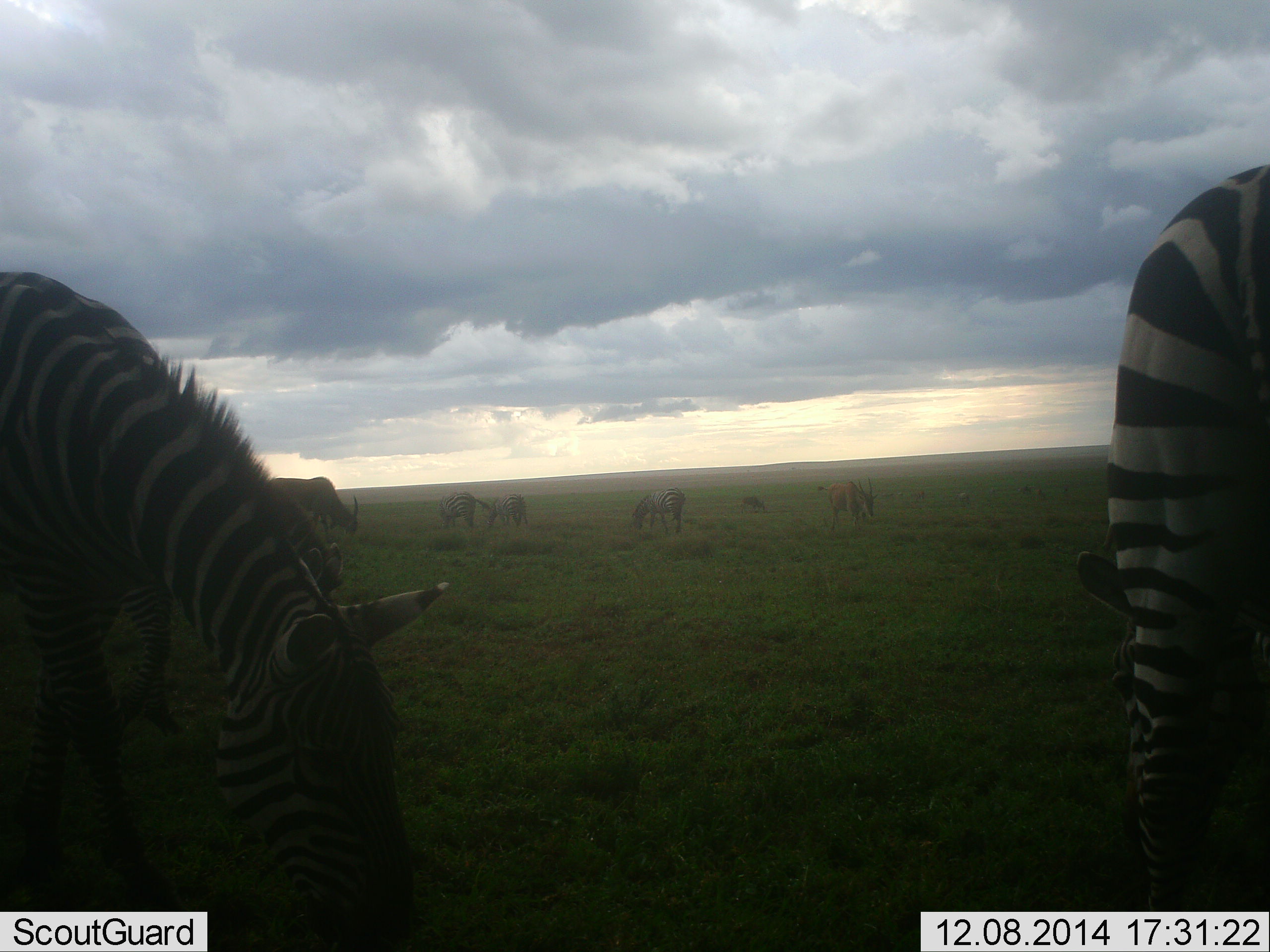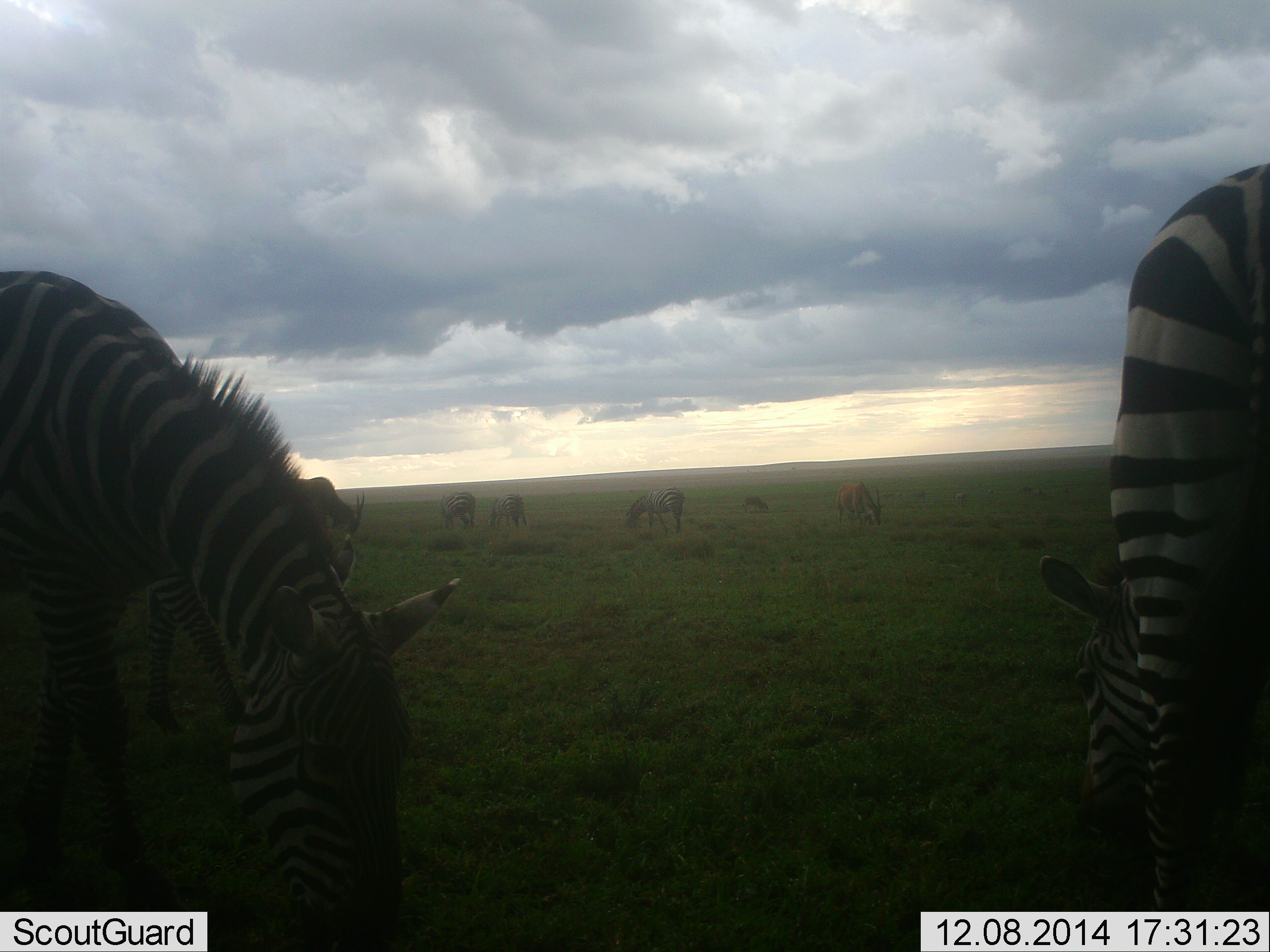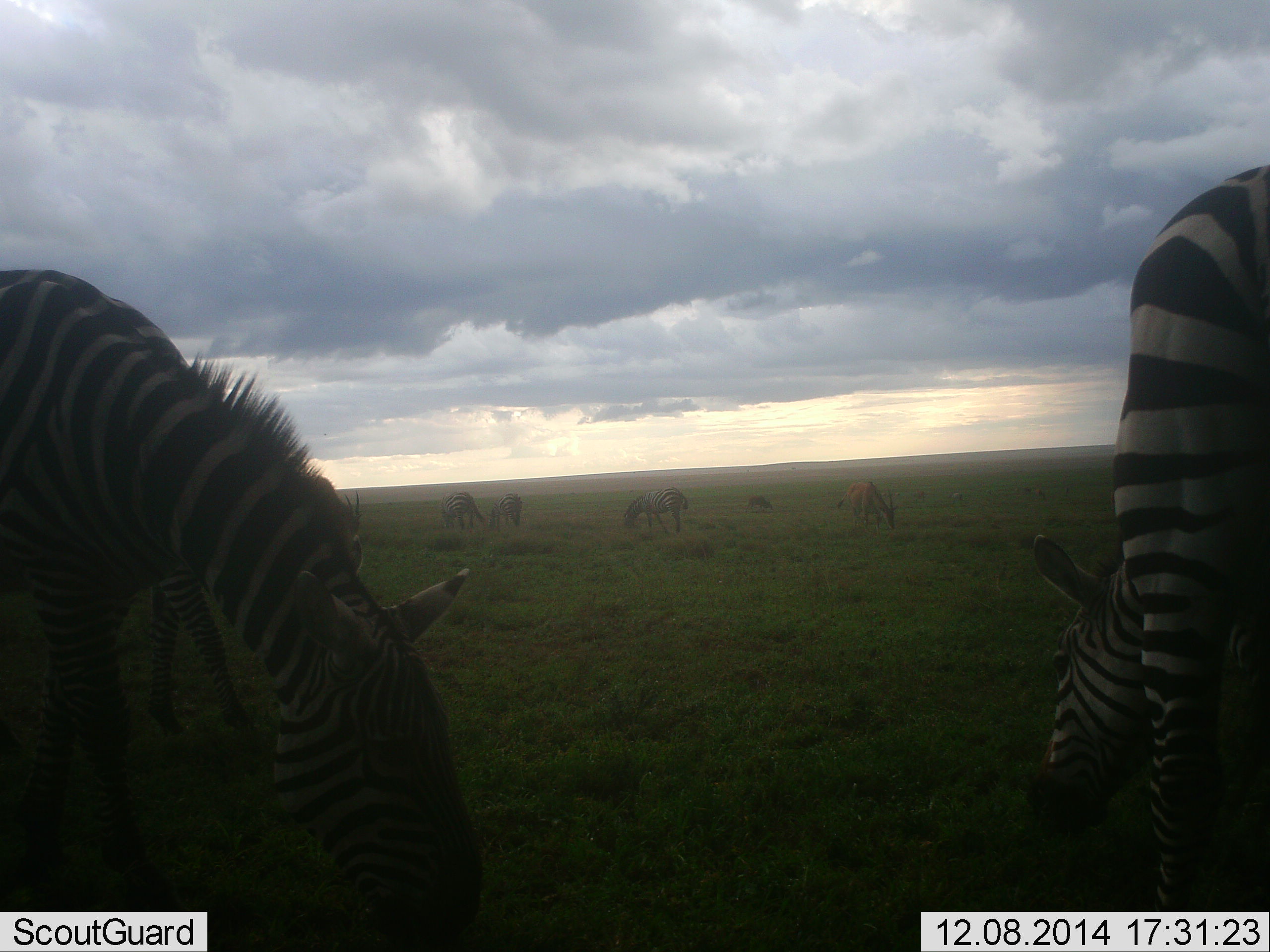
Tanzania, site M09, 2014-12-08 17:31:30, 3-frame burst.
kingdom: Animalia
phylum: Chordata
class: Mammalia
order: Artiodactyla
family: Bovidae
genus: Tragelaphus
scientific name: Tragelaphus oryx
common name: eland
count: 3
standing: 30%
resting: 0%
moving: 10%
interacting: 0%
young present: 10%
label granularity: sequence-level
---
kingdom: Animalia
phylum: Chordata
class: Mammalia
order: Perissodactyla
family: Equidae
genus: Equus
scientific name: Equus quagga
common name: plains zebra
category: zebra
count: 7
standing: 43%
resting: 7%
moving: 21%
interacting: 7%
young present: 0%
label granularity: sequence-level